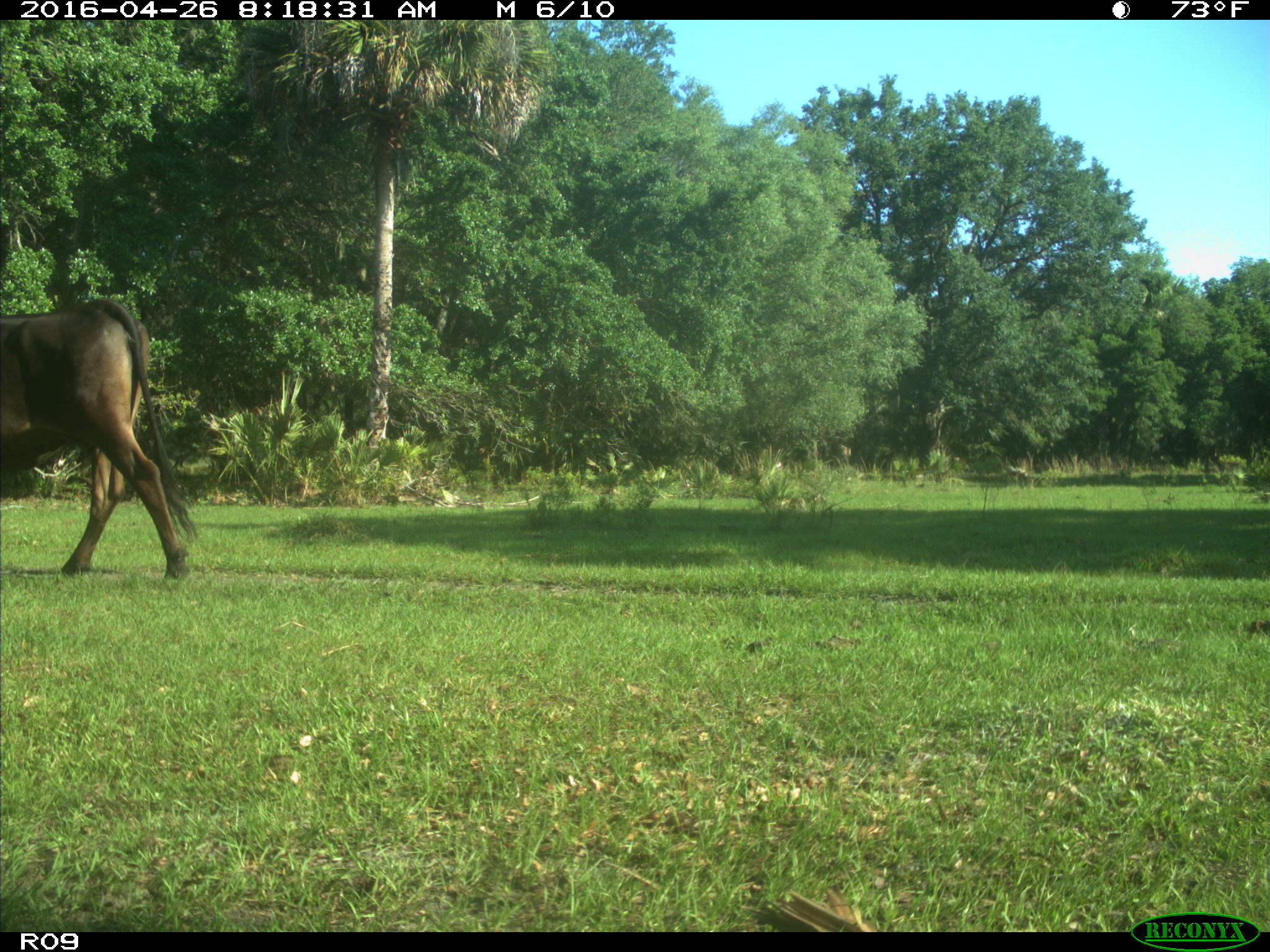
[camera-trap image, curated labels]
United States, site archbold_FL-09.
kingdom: Animalia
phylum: Chordata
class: Mammalia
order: Artiodactyla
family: Bovidae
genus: Bos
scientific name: Bos taurus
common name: domestic cow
Bos taurus (domestic cow).